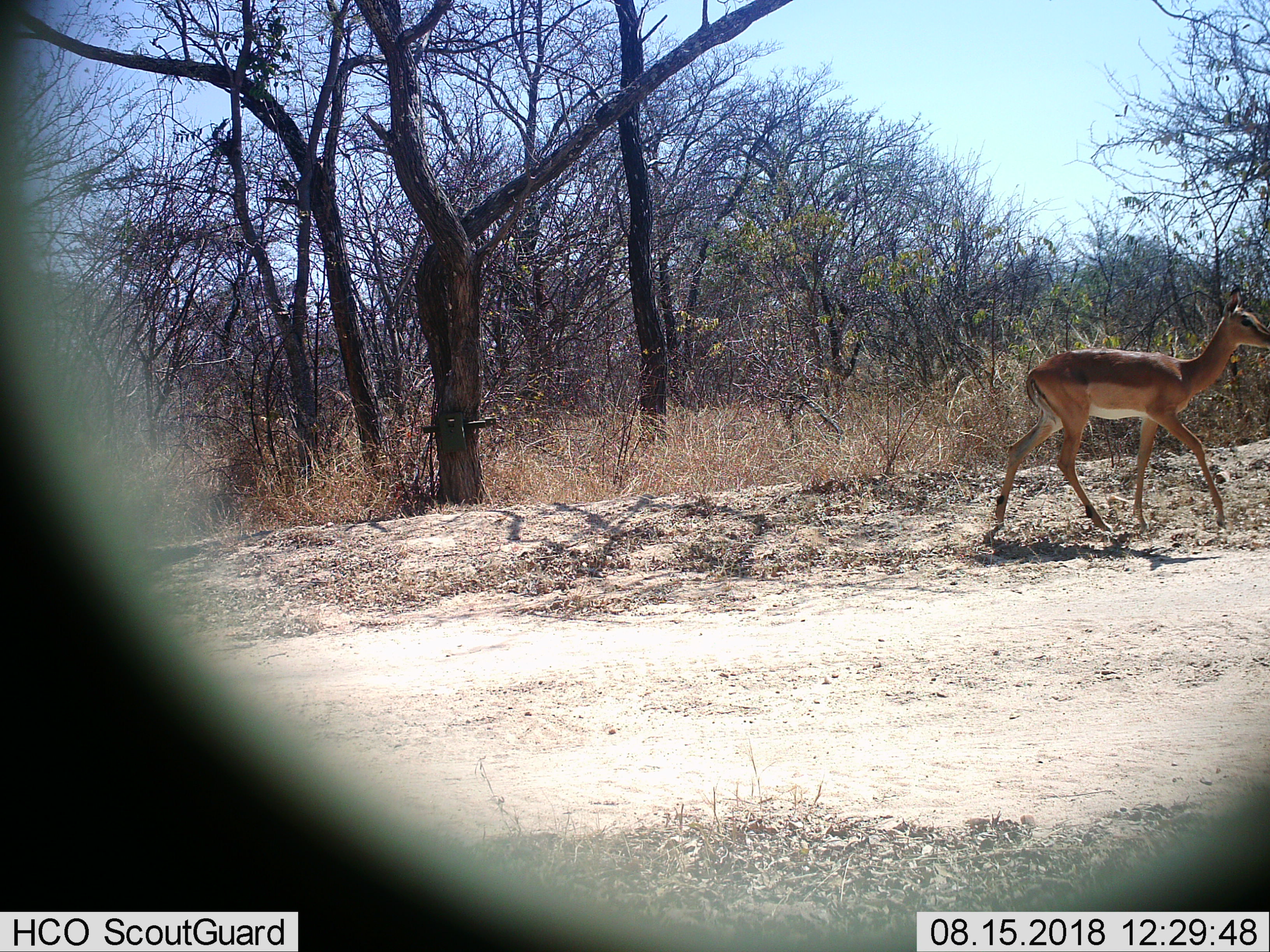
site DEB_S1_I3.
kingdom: Animalia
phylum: Chordata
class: Mammalia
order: Artiodactyla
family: Bovidae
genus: Aepyceros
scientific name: Aepyceros melampus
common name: impala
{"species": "impala (Aepyceros melampus)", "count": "1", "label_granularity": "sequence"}